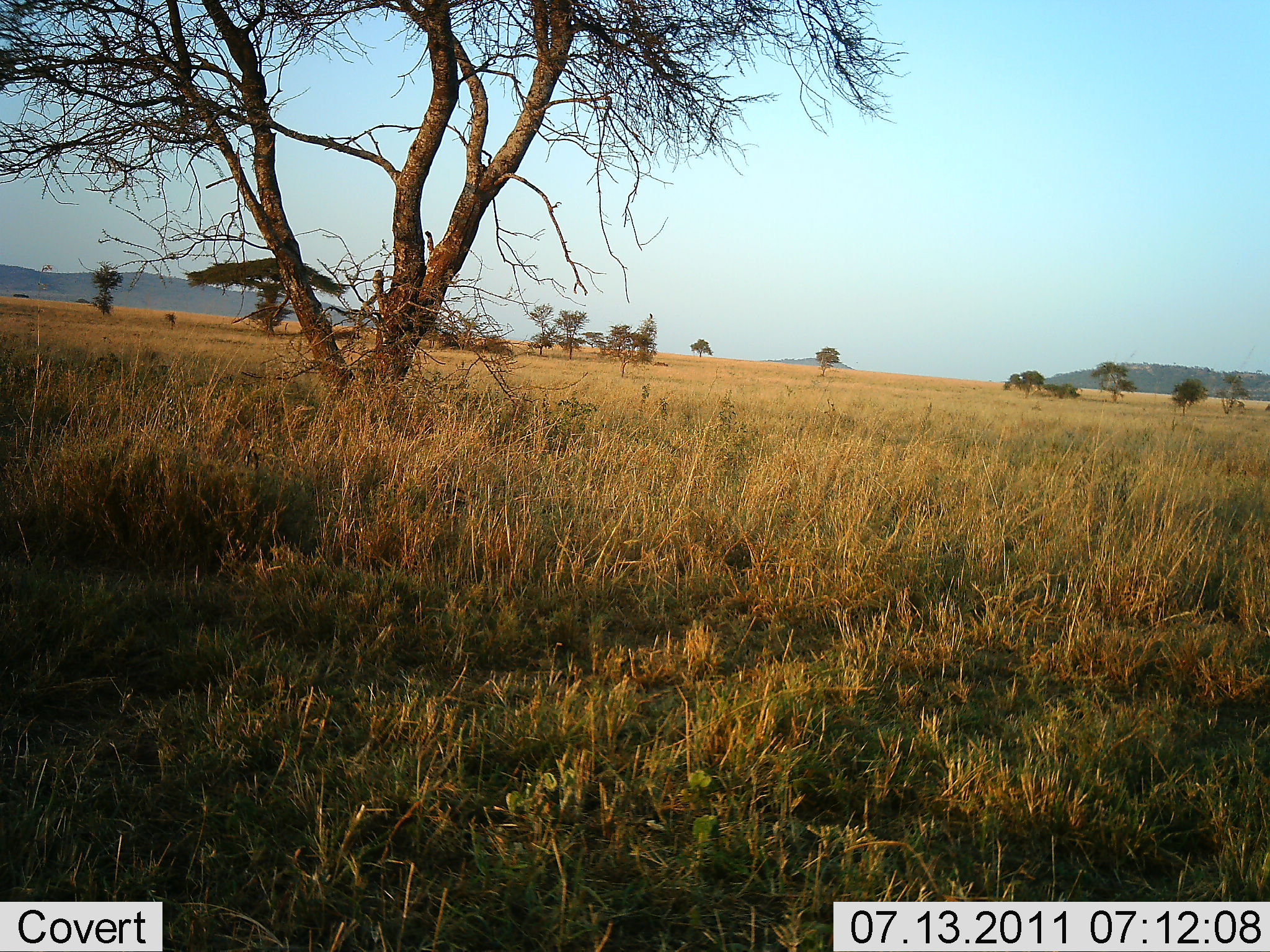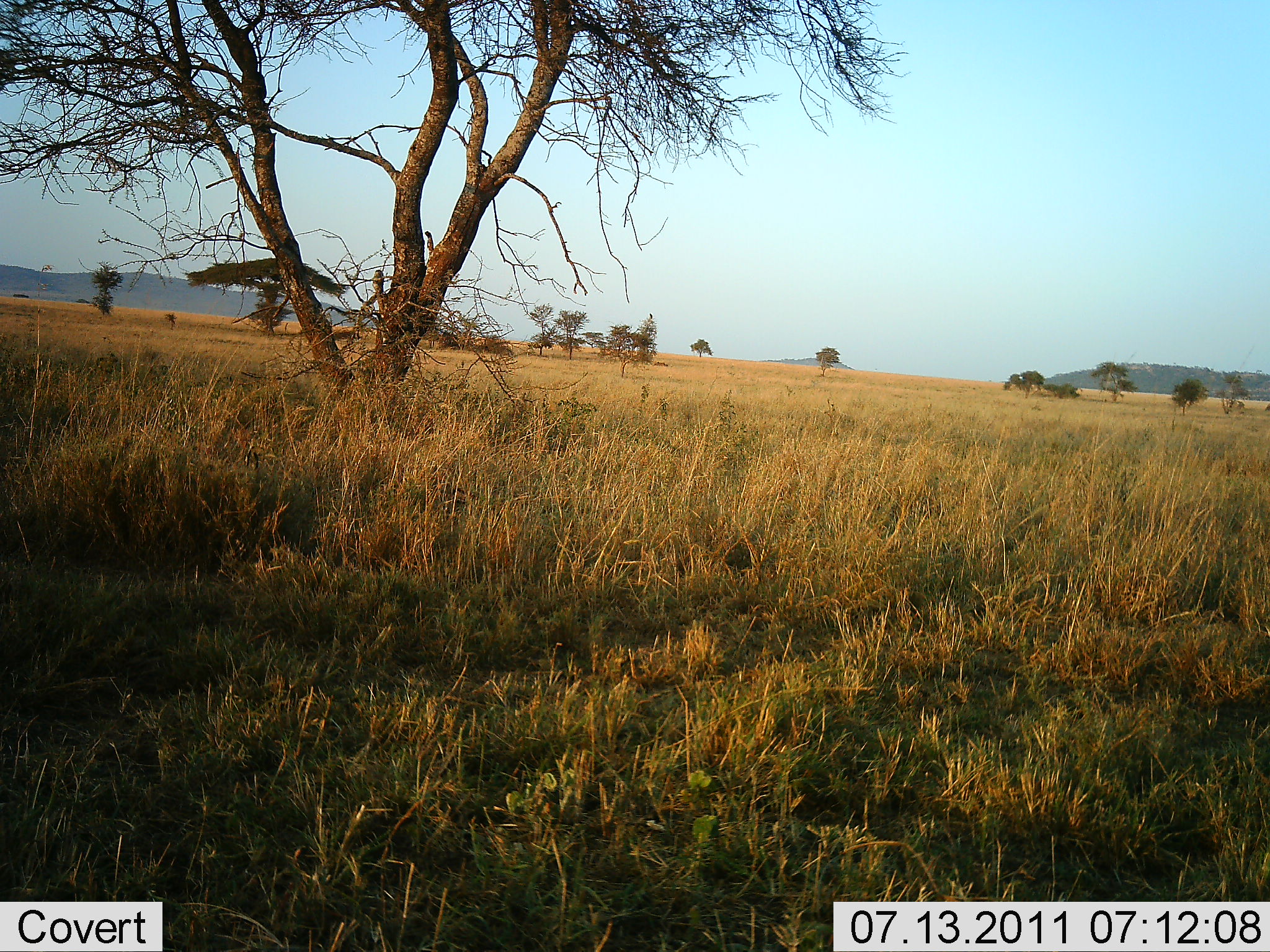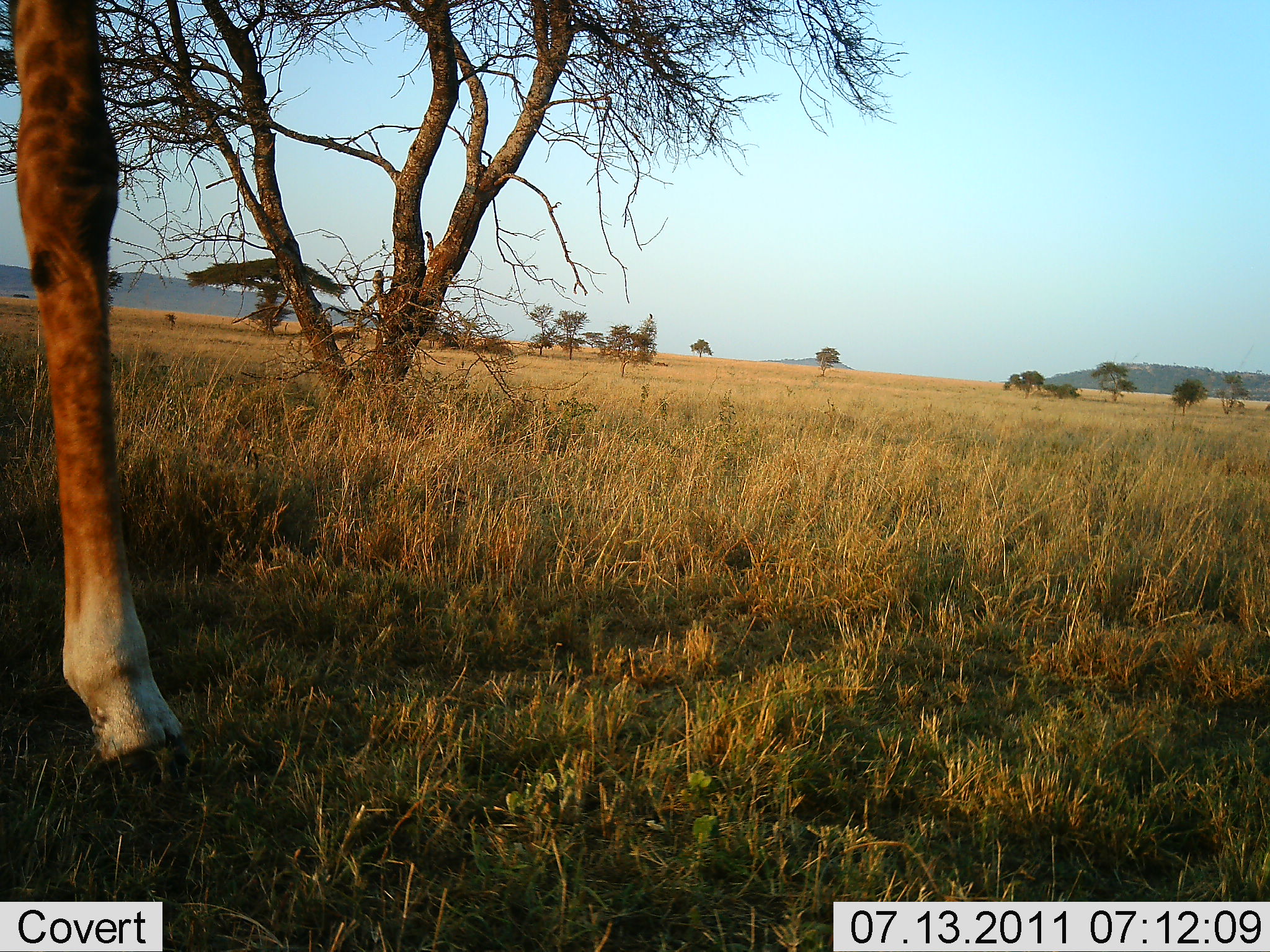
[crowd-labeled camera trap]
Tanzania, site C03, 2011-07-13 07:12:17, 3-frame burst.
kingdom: Animalia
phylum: Chordata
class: Mammalia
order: Artiodactyla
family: Giraffidae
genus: Giraffa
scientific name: Giraffa camelopardalis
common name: giraffe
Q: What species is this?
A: Giraffe (Giraffa camelopardalis).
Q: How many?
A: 1.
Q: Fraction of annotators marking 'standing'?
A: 33%.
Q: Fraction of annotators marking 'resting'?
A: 0%.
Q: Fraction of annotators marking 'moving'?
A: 75%.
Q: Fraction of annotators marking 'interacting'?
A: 0%.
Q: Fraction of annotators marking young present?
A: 0%.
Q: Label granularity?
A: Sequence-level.